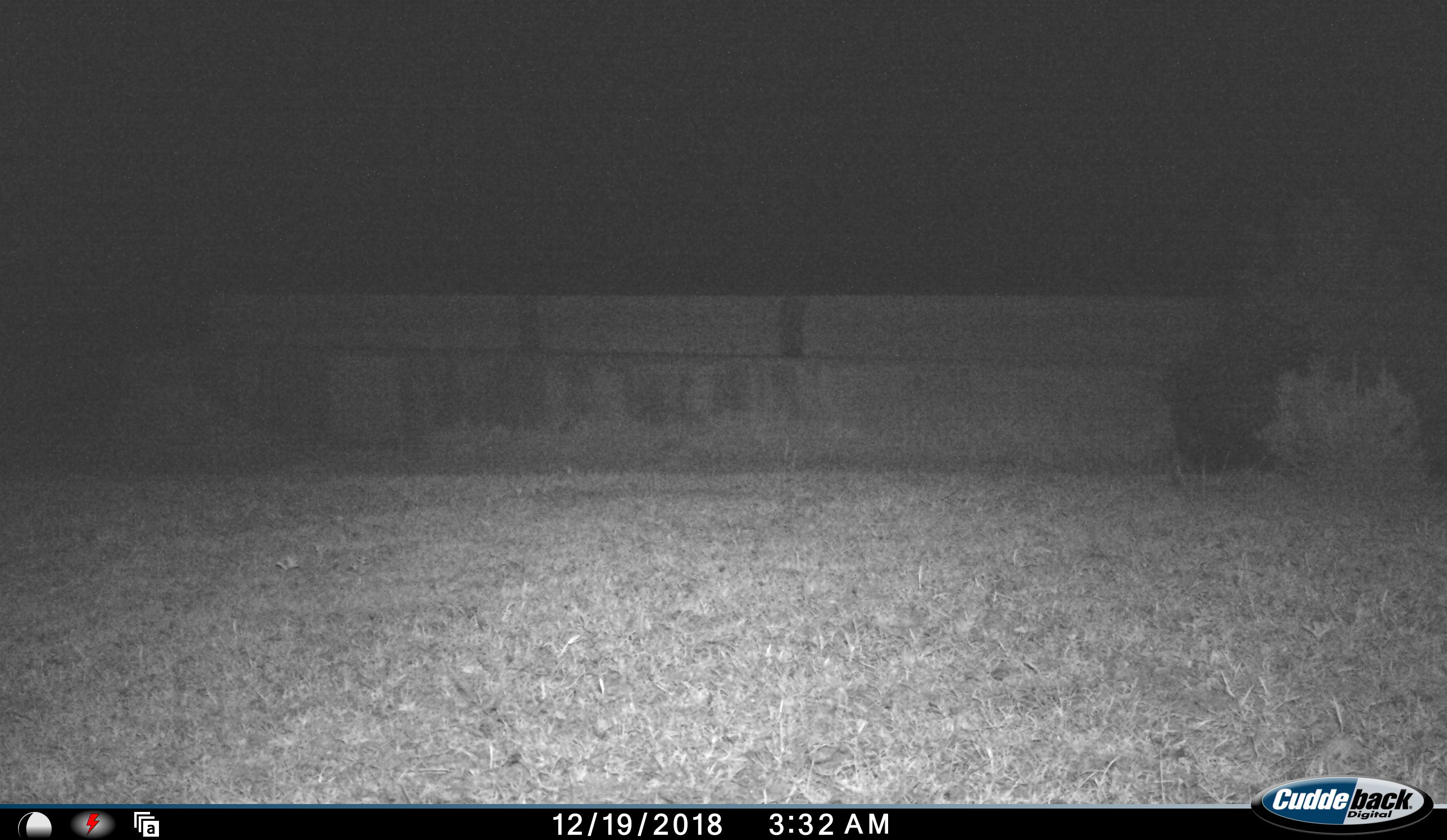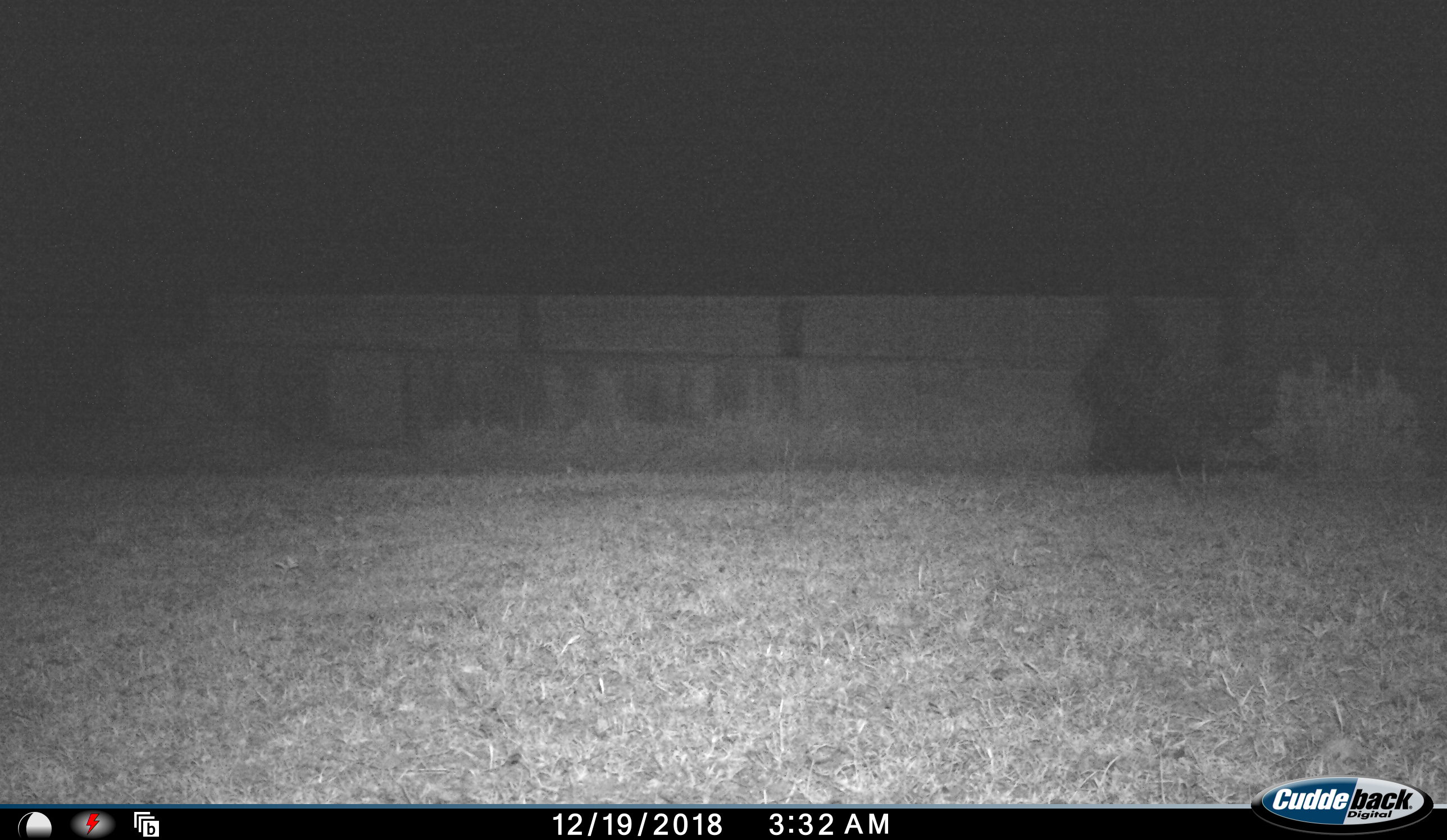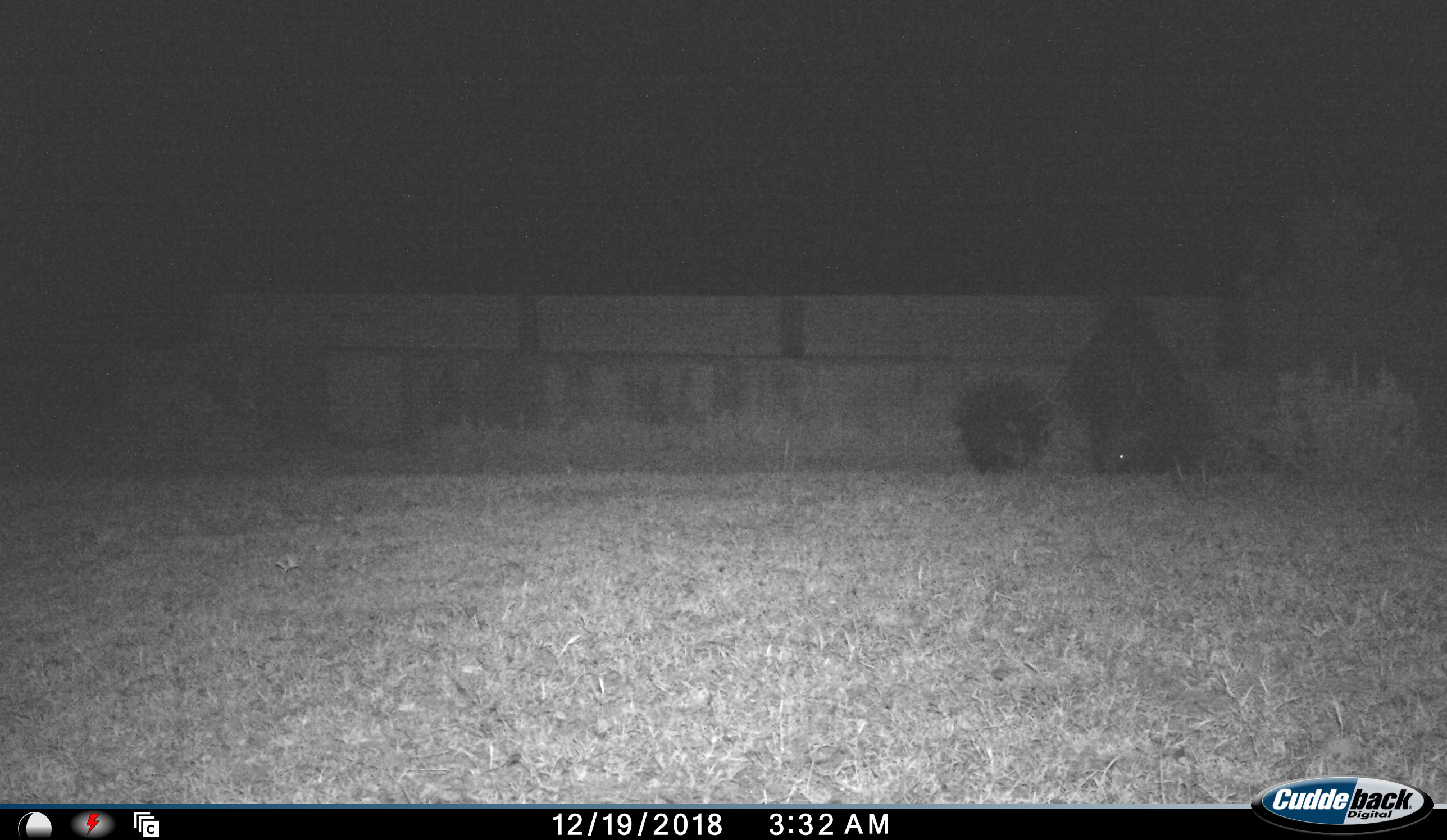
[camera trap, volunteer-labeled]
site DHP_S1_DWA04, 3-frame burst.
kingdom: Animalia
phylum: Chordata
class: Mammalia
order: Rodentia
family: Hystricidae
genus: Hystrix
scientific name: Hystrix cristata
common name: crested porcupine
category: porcupine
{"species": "porcupine (crested porcupine) (Hystrix cristata)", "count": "2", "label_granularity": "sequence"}